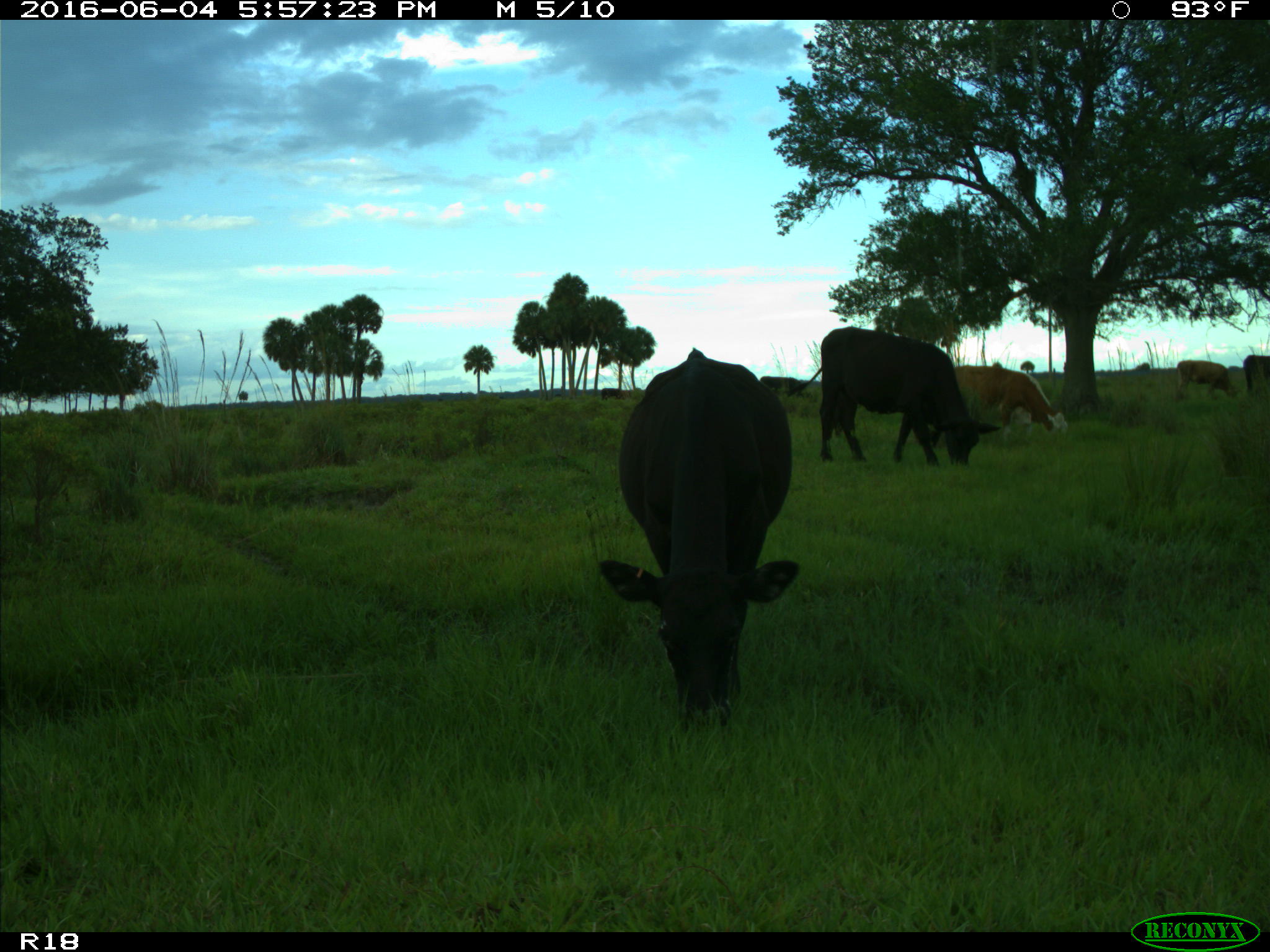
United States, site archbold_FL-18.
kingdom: Animalia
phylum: Chordata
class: Mammalia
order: Artiodactyla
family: Bovidae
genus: Bos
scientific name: Bos taurus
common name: domestic cow